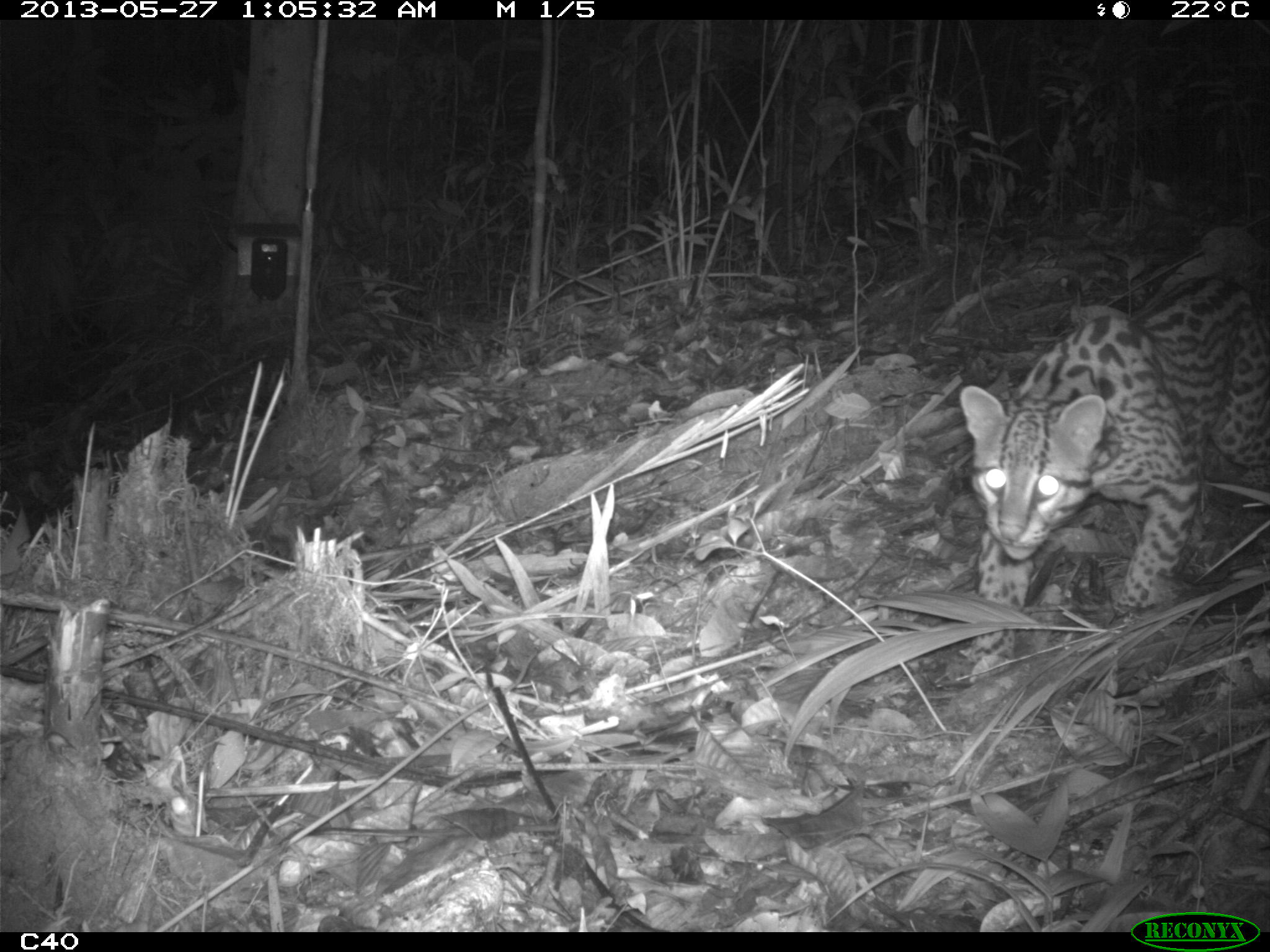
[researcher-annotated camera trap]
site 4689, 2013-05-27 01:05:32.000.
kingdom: Animalia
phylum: Chordata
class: Mammalia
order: Carnivora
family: Felidae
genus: Leopardus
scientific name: Leopardus pardalis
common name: ocelot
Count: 1.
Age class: adult.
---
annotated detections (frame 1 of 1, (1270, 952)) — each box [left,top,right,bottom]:
leopardus pardalis: [957,268,1270,678]